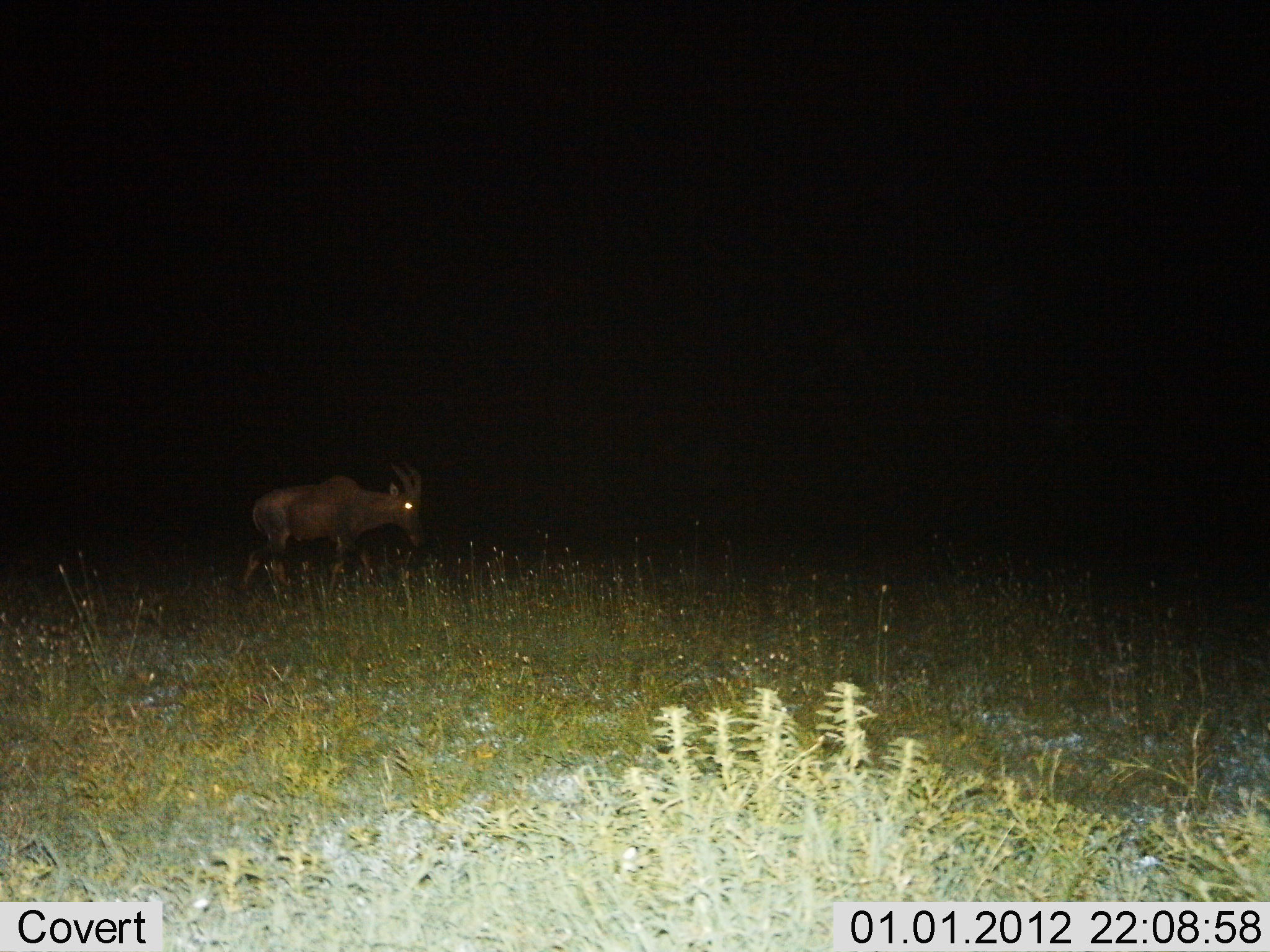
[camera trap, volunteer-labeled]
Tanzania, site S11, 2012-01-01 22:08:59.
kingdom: Animalia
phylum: Chordata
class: Mammalia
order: Artiodactyla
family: Bovidae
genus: Damaliscus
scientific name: Damaliscus lunatus jimela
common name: topi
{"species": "topi (Damaliscus lunatus jimela)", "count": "1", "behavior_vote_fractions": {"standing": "21%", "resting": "0%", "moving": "71%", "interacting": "0%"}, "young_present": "0%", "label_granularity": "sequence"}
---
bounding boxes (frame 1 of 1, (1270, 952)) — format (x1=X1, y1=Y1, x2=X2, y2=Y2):
animal: (x1=235, y1=460, x2=433, y2=607)